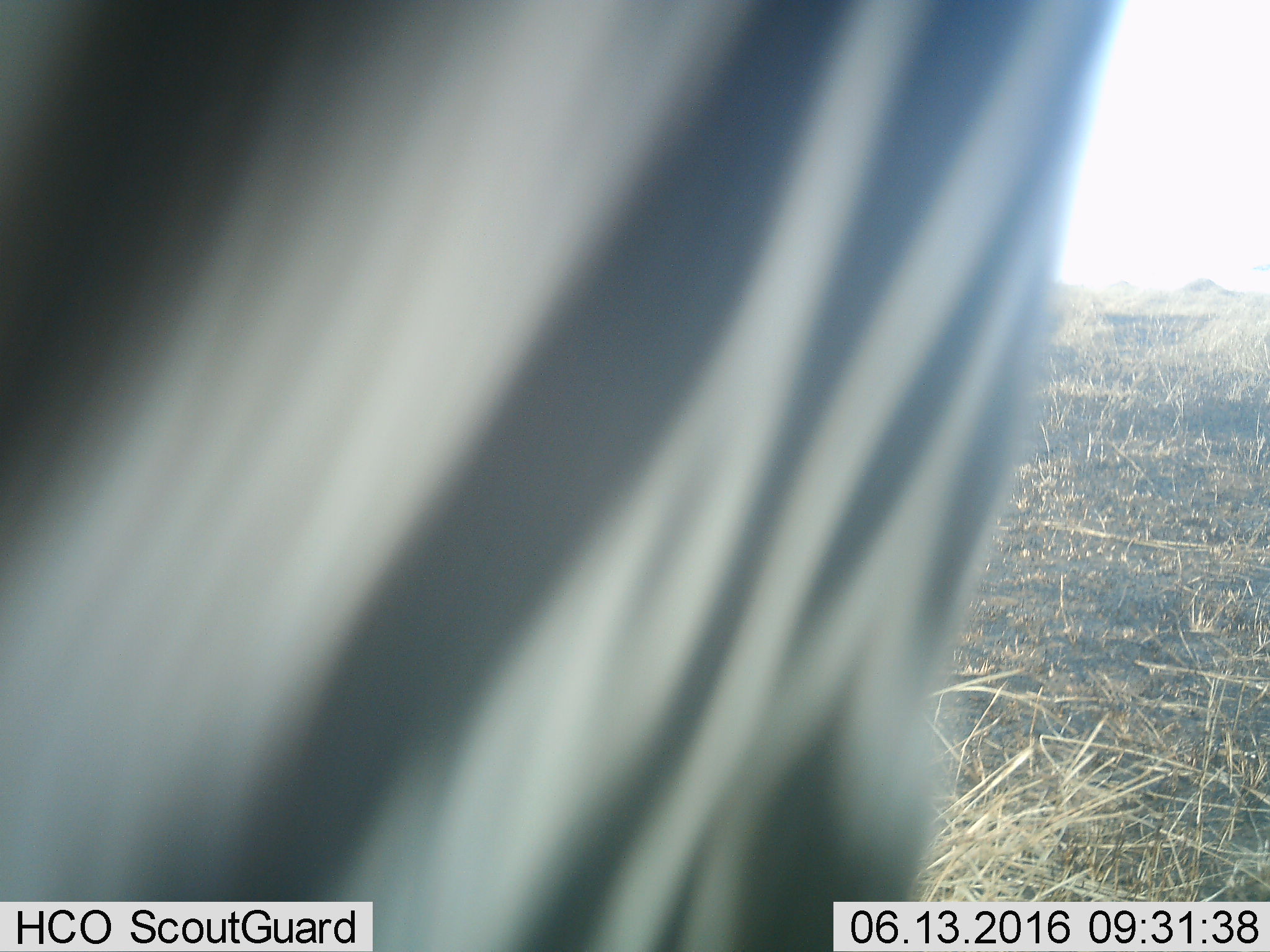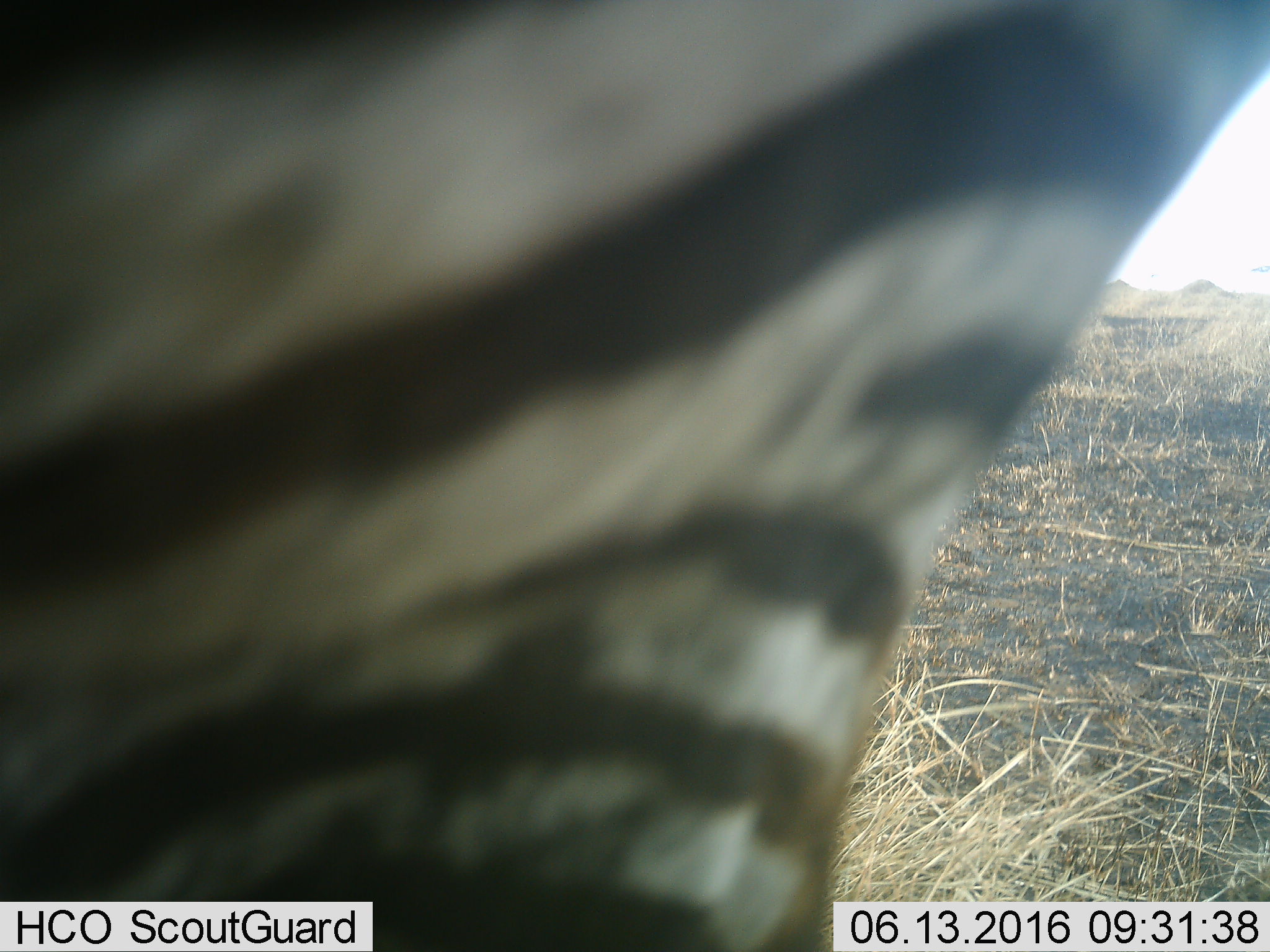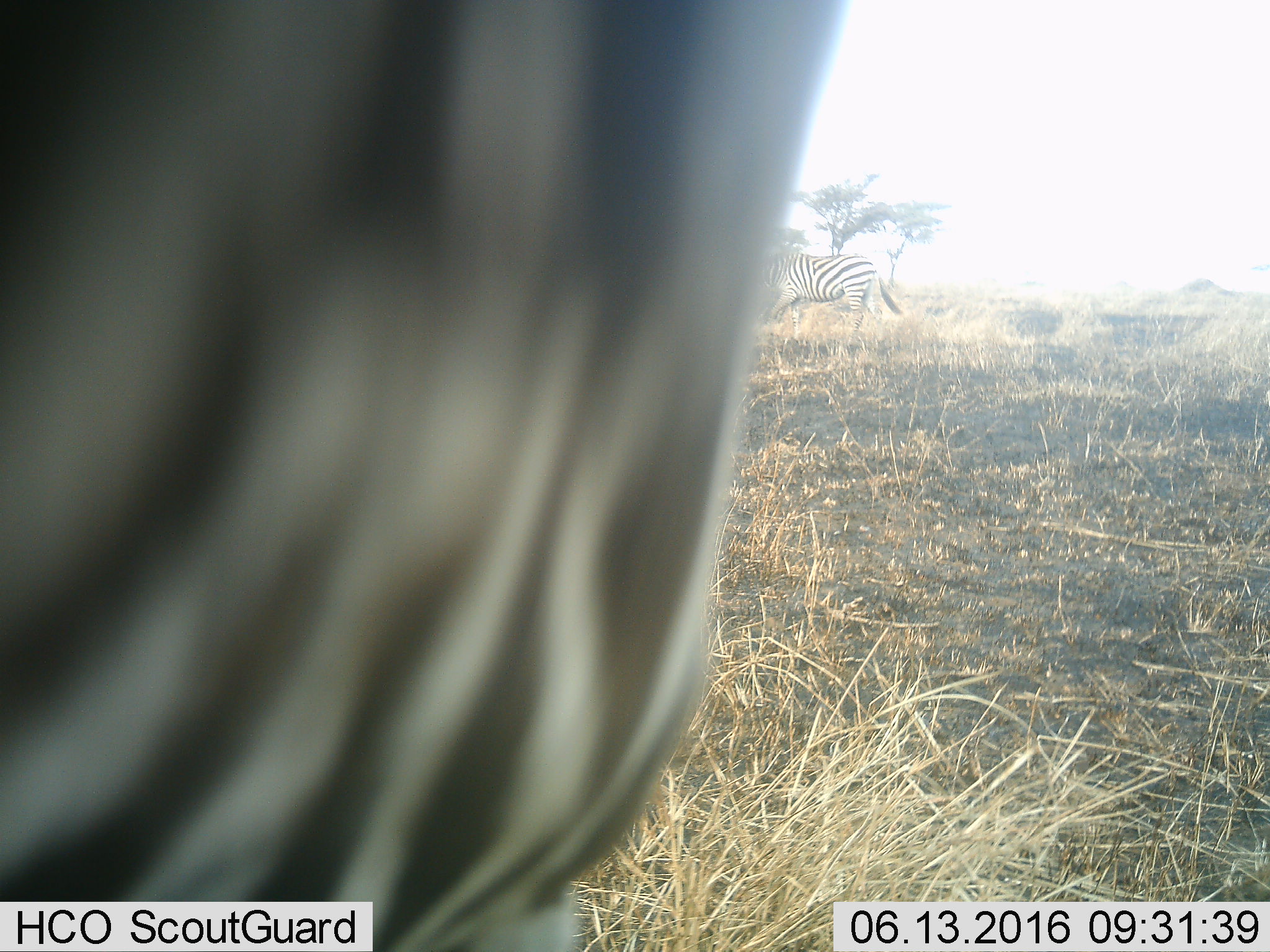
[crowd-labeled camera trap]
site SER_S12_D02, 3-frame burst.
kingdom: Animalia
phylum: Chordata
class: Mammalia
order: Perissodactyla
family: Equidae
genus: Equus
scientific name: Equus quagga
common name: plains zebra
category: zebraplains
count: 1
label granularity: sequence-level